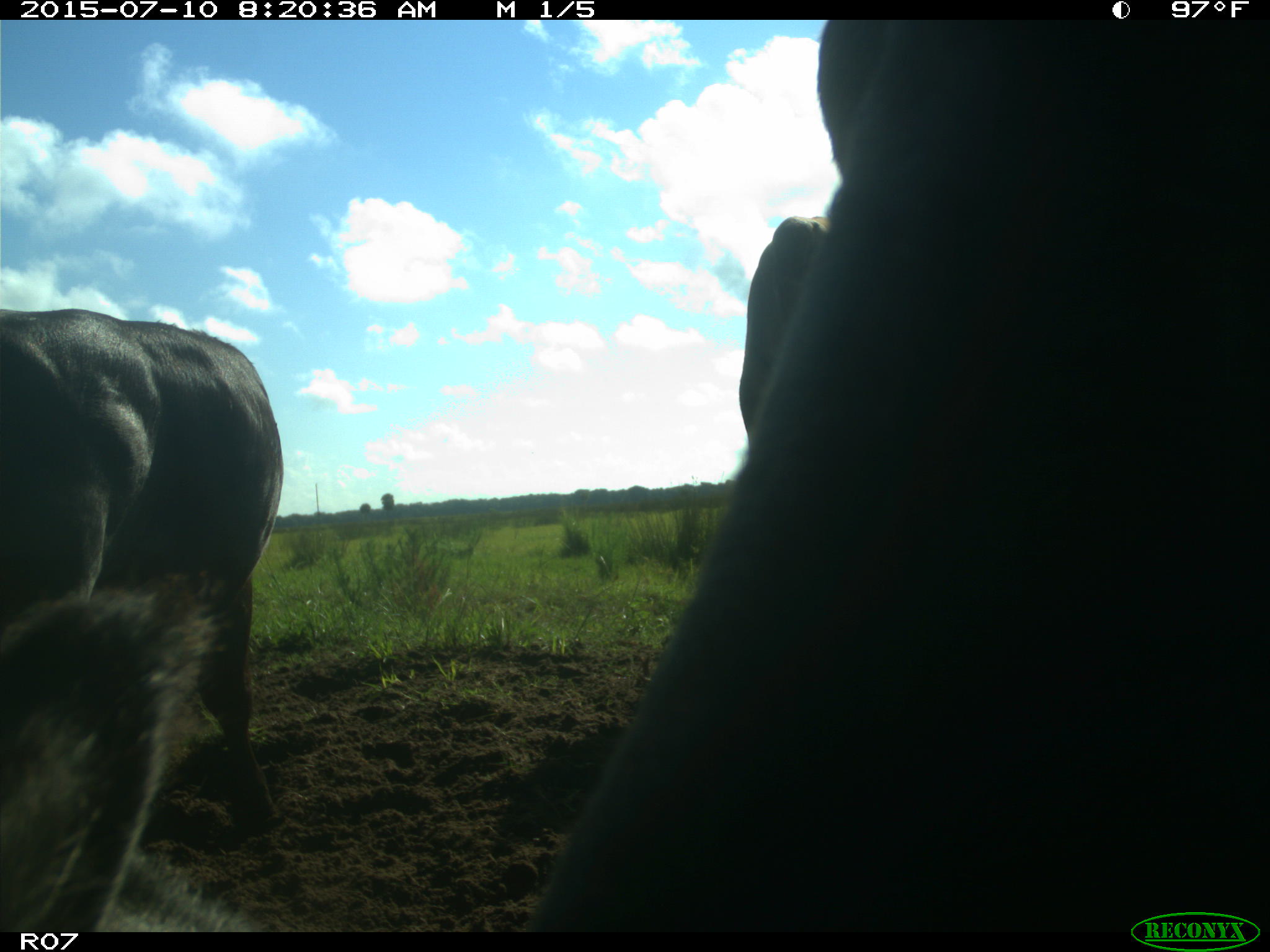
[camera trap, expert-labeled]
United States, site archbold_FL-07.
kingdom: Animalia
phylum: Chordata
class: Mammalia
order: Artiodactyla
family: Bovidae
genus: Bos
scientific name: Bos taurus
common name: domestic cow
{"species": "Bos taurus (domestic cow)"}